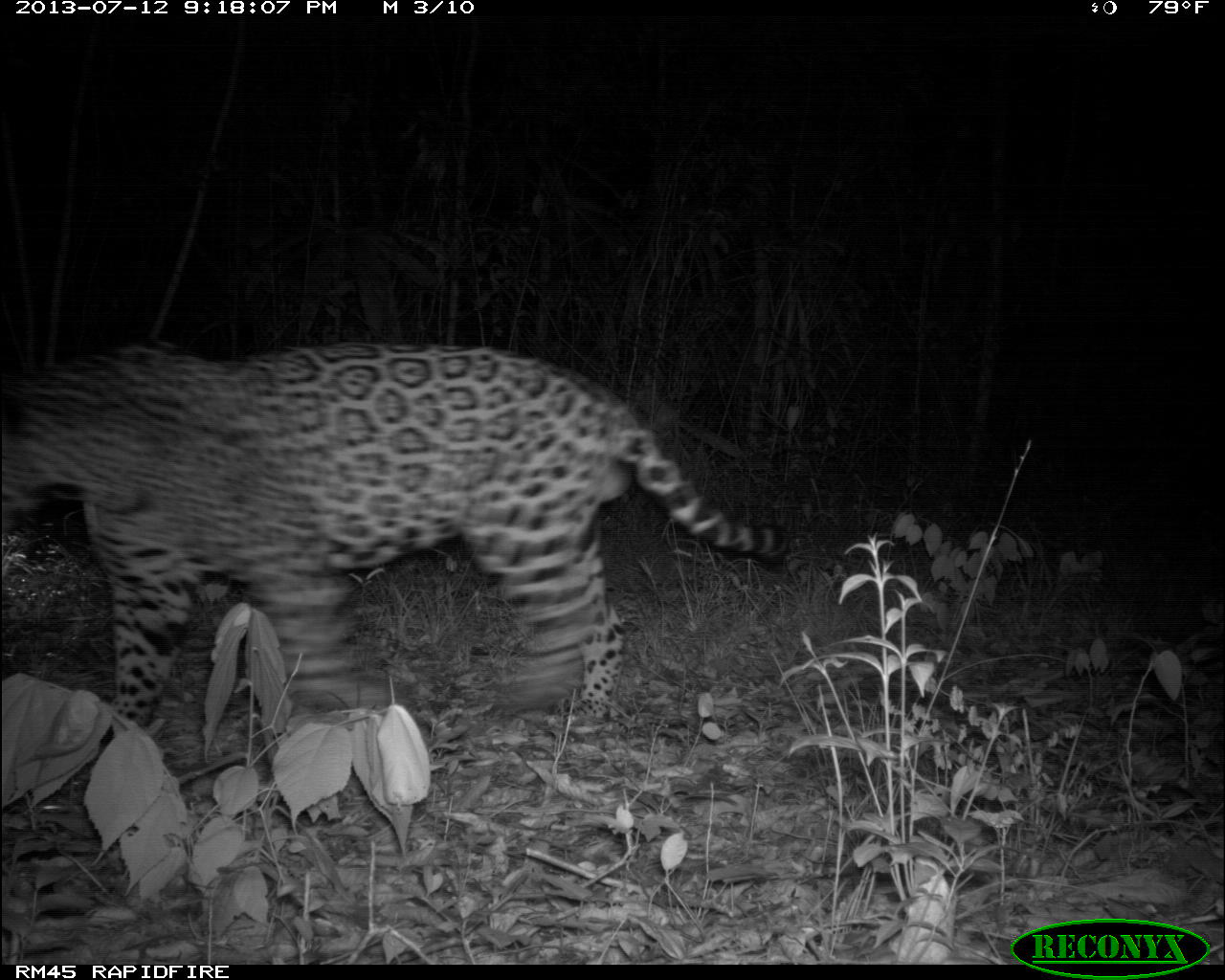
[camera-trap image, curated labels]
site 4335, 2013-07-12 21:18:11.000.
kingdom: Animalia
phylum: Chordata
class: Mammalia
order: Carnivora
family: Felidae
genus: Panthera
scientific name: Panthera onca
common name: jaguar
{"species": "Panthera onca (jaguar)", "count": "1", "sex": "male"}